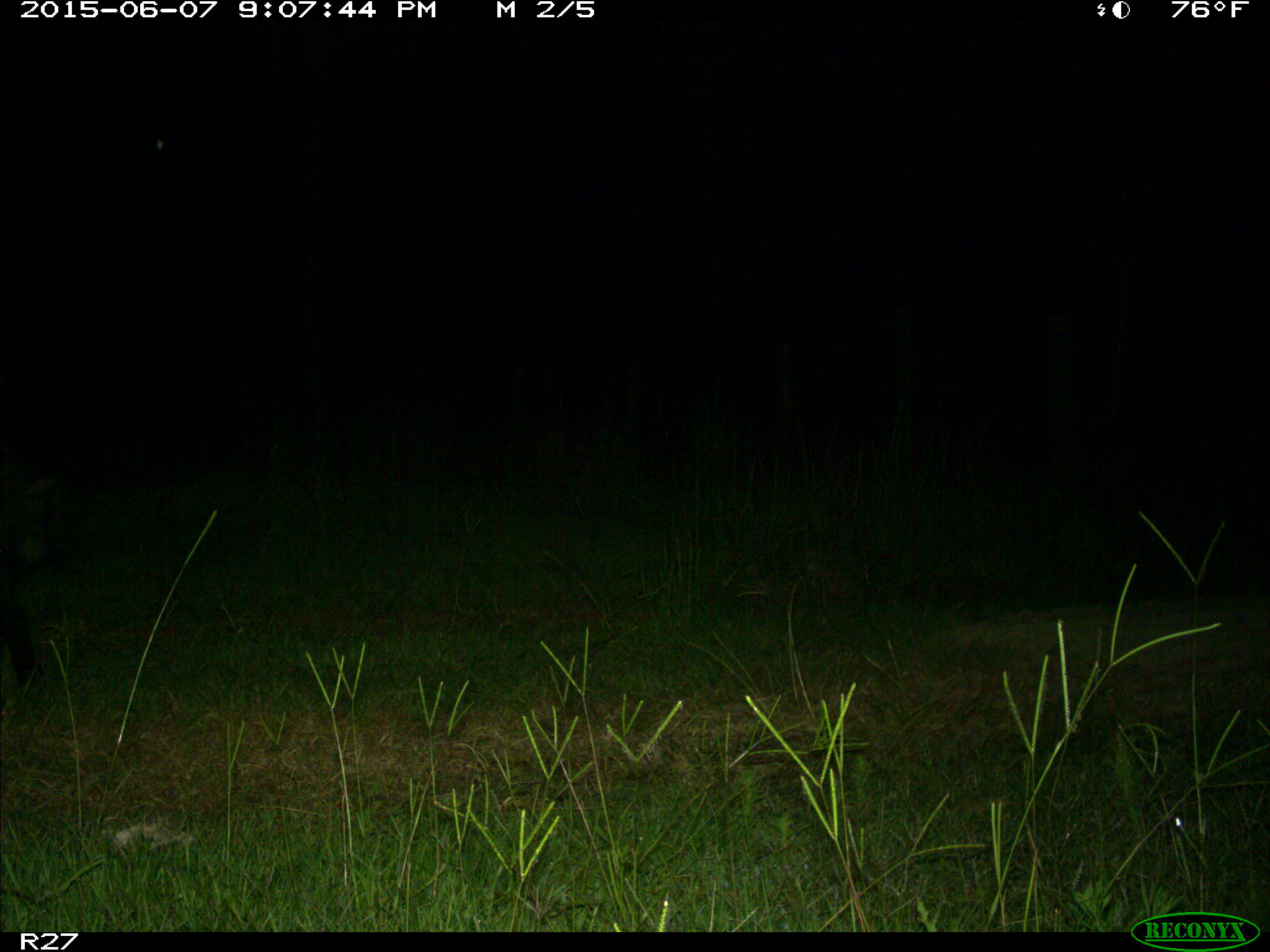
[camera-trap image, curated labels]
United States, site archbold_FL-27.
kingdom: Animalia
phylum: Chordata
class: Mammalia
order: Artiodactyla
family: Suidae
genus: Sus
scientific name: Sus scrofa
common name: wild boar